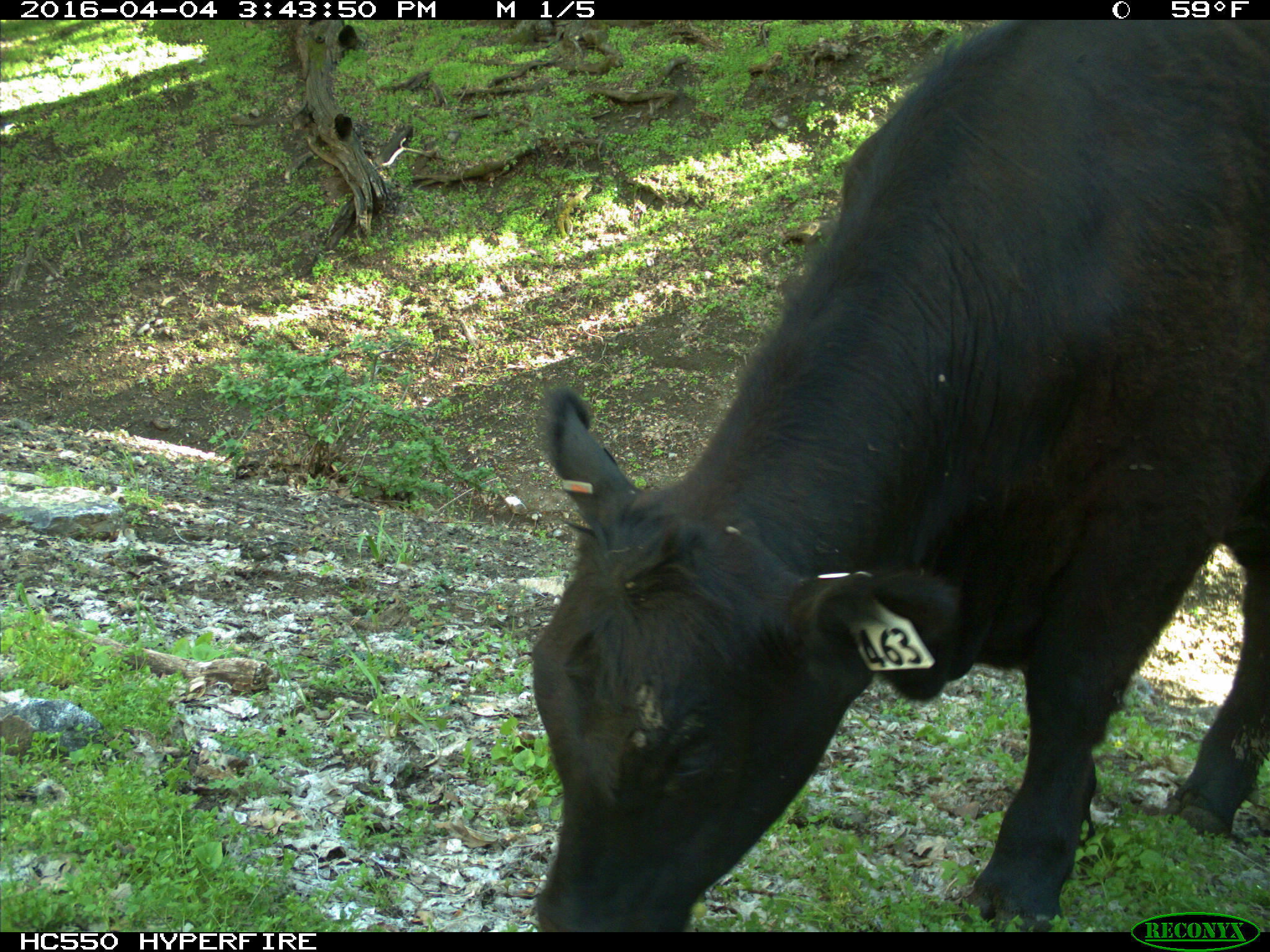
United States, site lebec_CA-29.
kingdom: Animalia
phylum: Chordata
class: Mammalia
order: Artiodactyla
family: Bovidae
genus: Bos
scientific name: Bos taurus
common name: domestic cow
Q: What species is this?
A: Bos taurus (domestic cow).